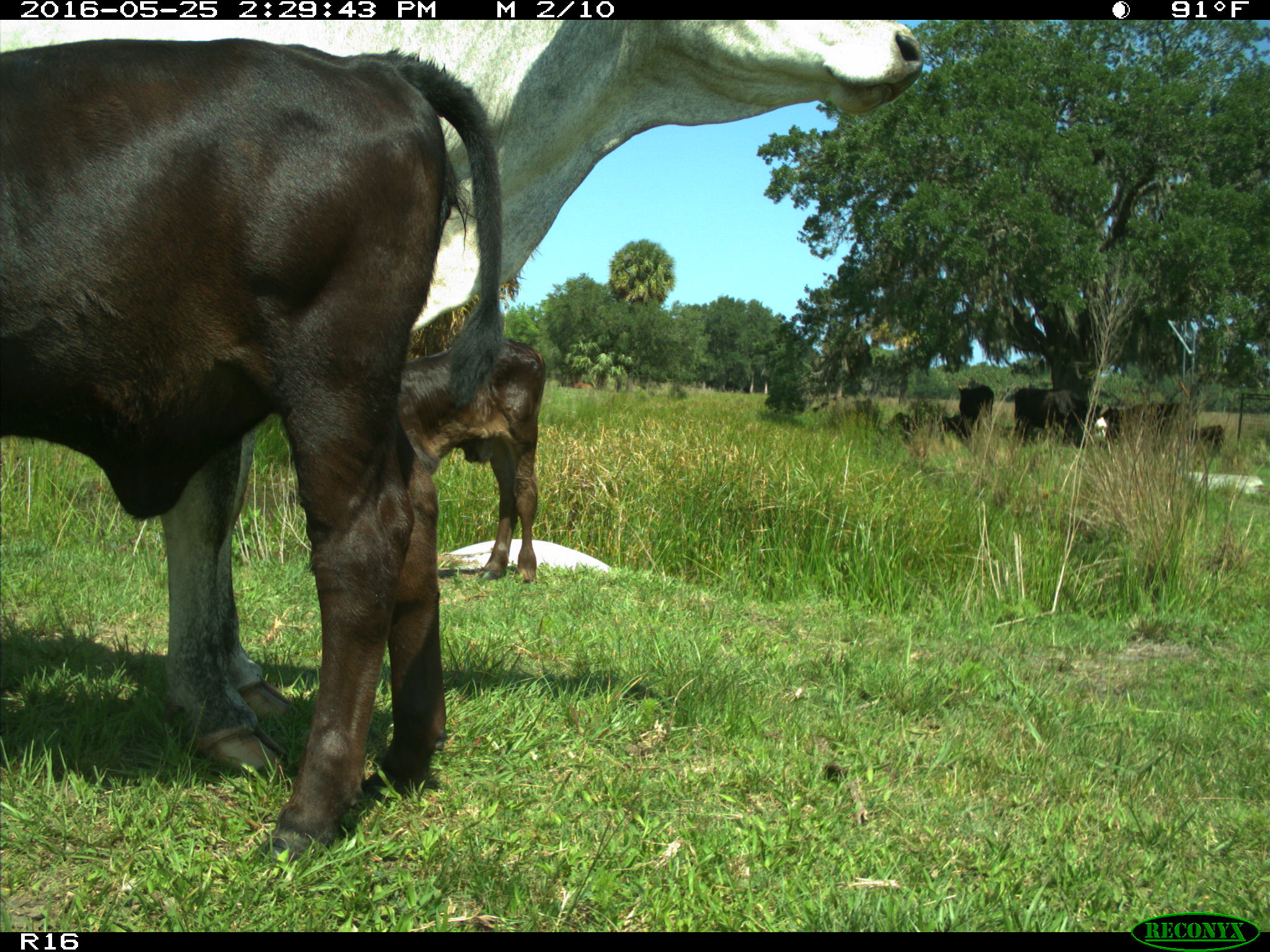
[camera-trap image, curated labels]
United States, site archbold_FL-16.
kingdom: Animalia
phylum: Chordata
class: Mammalia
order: Artiodactyla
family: Bovidae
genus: Bos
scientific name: Bos taurus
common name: domestic cow